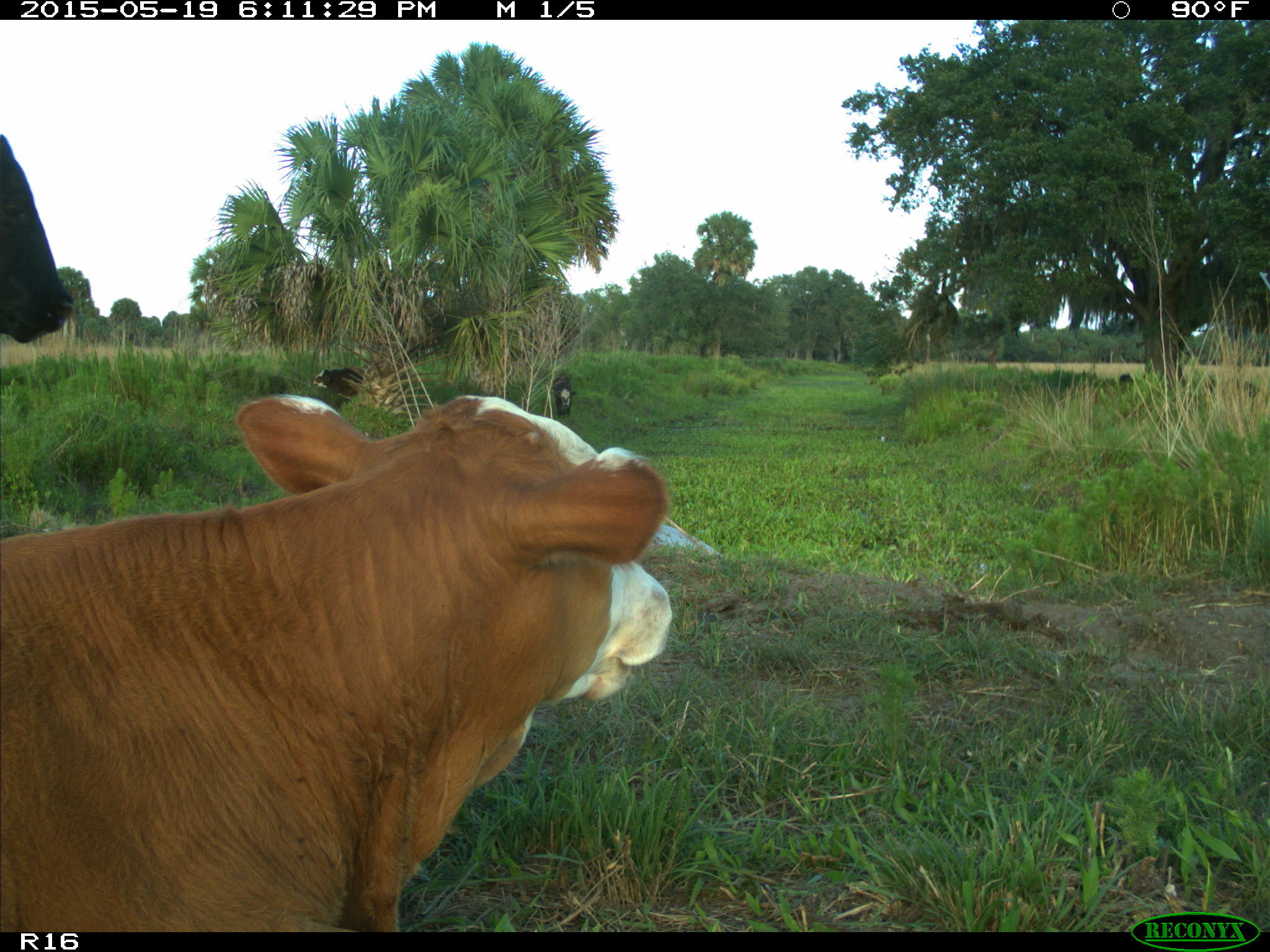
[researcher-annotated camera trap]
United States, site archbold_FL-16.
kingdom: Animalia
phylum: Chordata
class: Mammalia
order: Artiodactyla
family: Bovidae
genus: Bos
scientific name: Bos taurus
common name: domestic cow